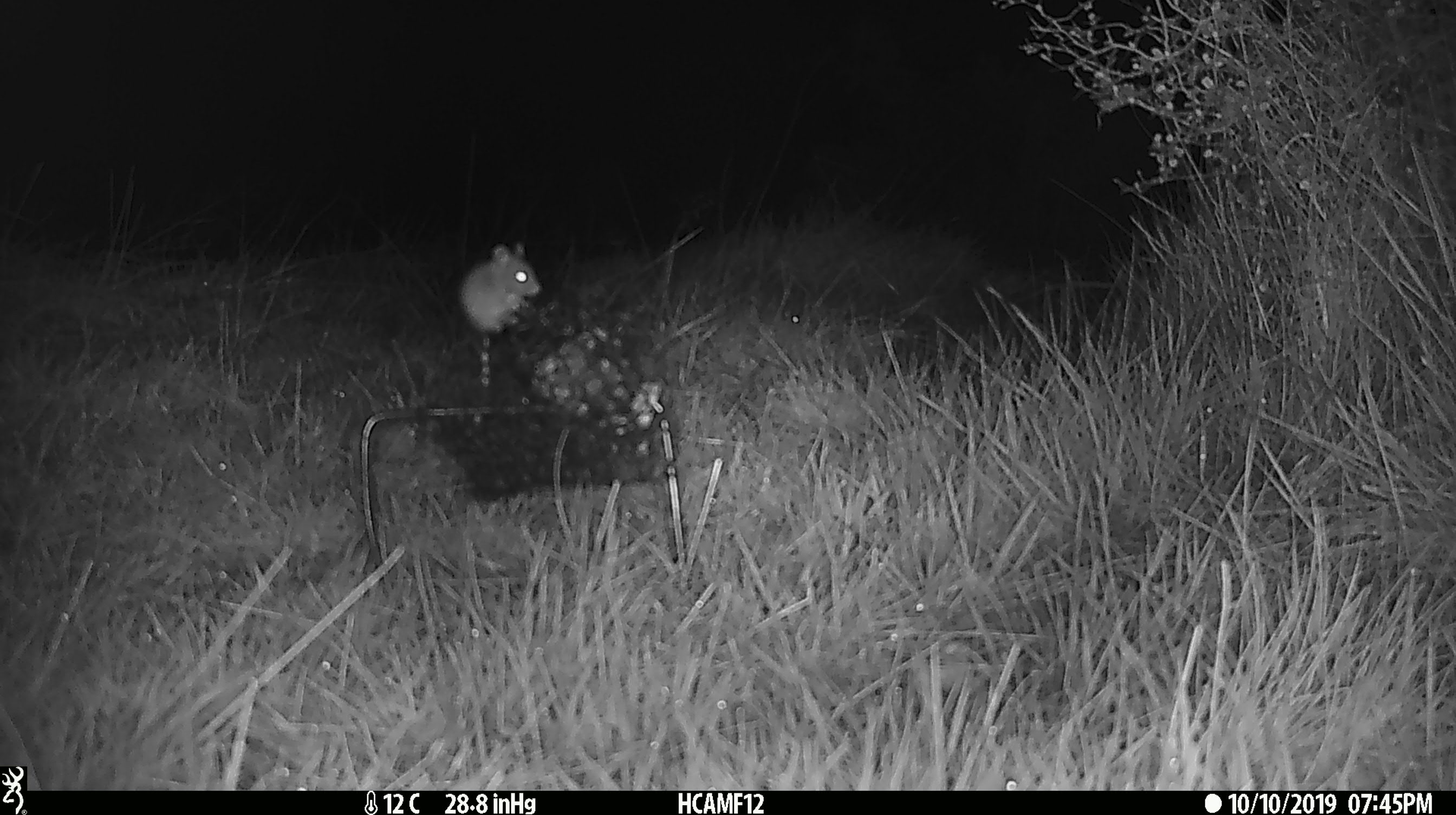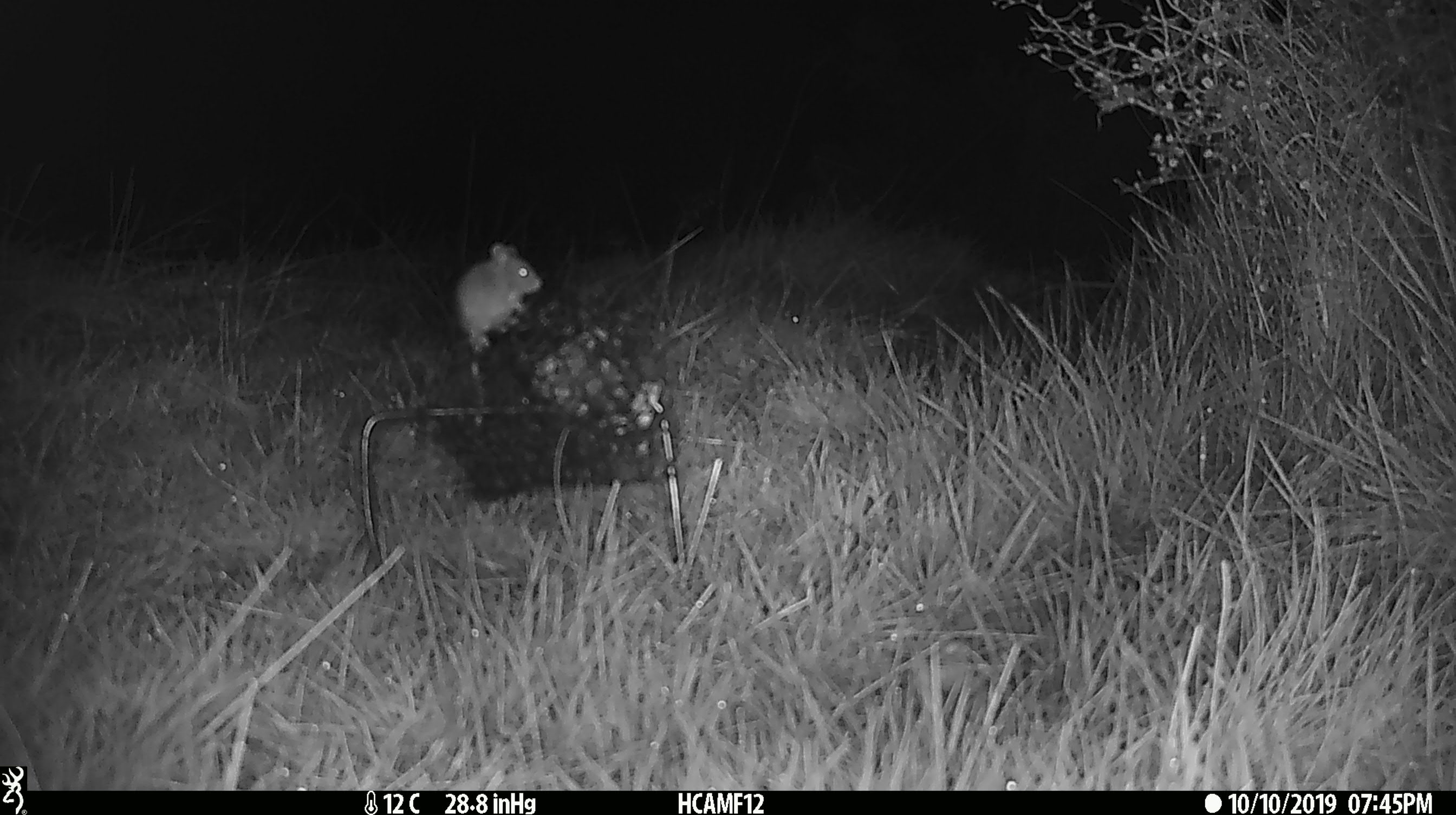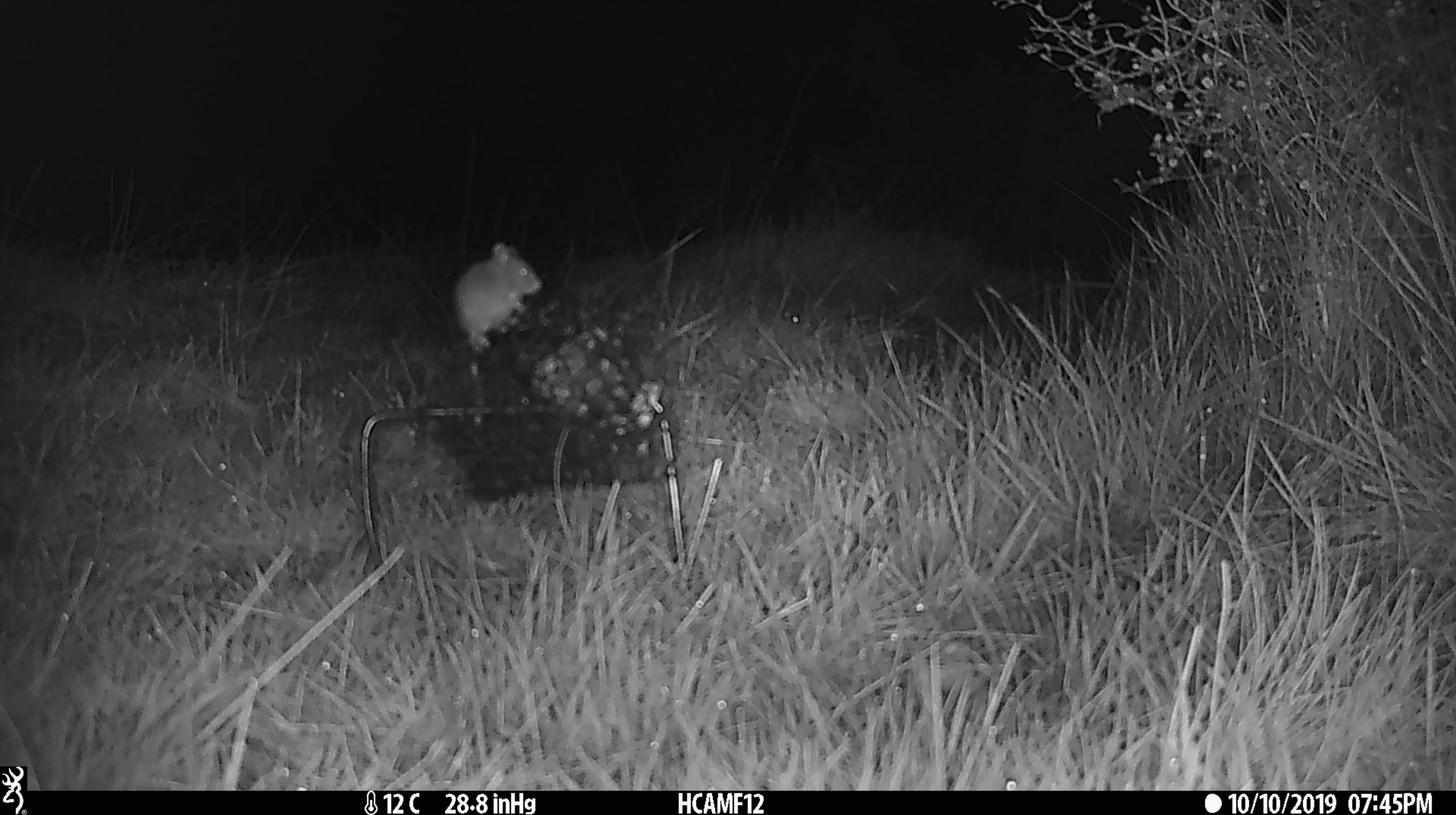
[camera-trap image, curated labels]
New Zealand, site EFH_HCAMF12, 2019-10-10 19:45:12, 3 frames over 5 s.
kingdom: Animalia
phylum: Chordata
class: Mammalia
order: Rodentia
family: Muridae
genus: Mus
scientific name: Mus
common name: mouse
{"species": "mouse (Mus)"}